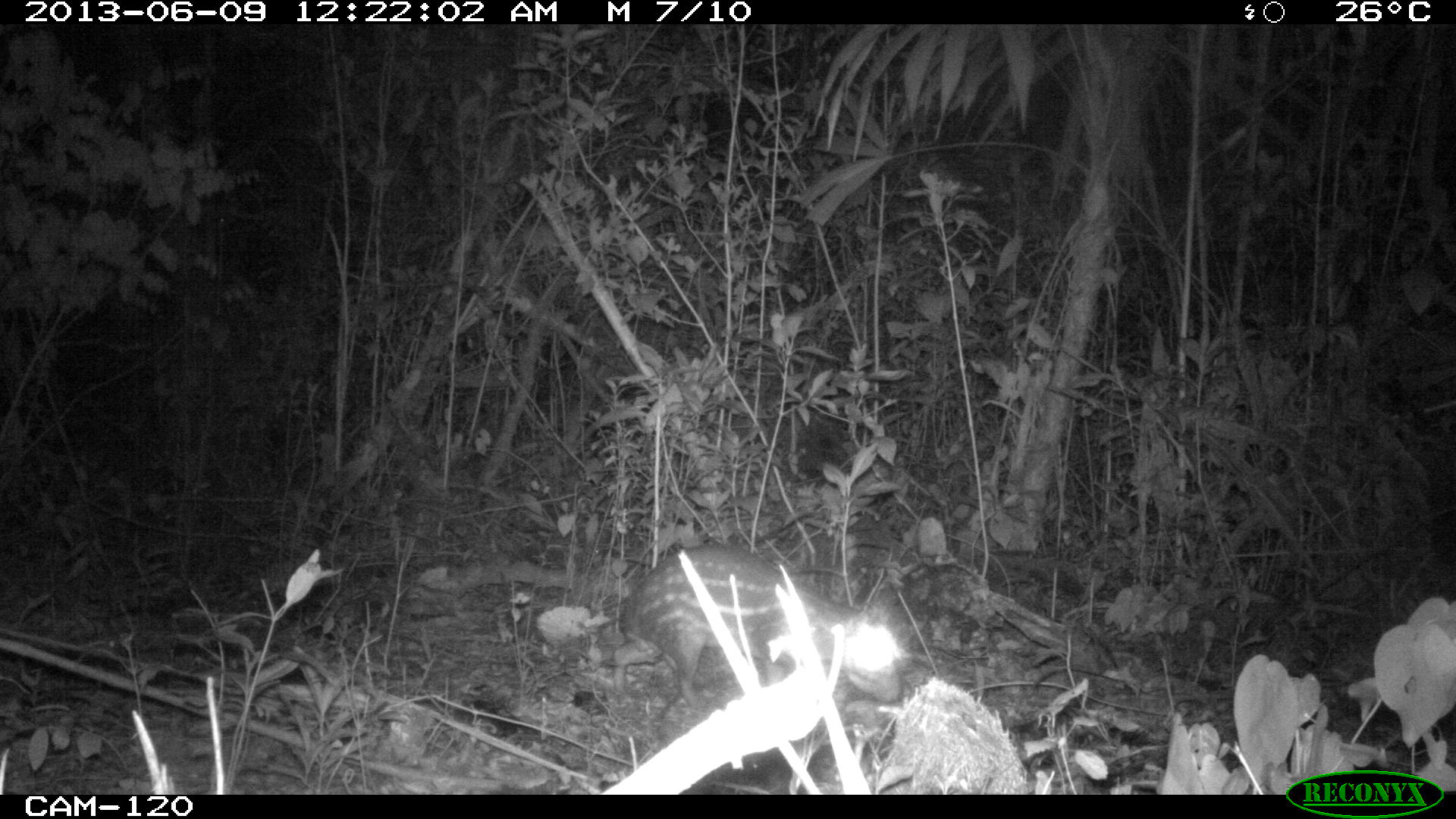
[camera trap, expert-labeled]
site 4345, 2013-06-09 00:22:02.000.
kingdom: Animalia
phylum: Chordata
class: Mammalia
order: Rodentia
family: Cuniculidae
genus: Cuniculus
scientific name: Cuniculus paca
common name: lowland paca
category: agouti paca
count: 1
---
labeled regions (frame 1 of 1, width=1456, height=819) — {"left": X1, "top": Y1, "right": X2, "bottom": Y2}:
agouti paca: {"left": 609, "top": 539, "right": 902, "bottom": 717}